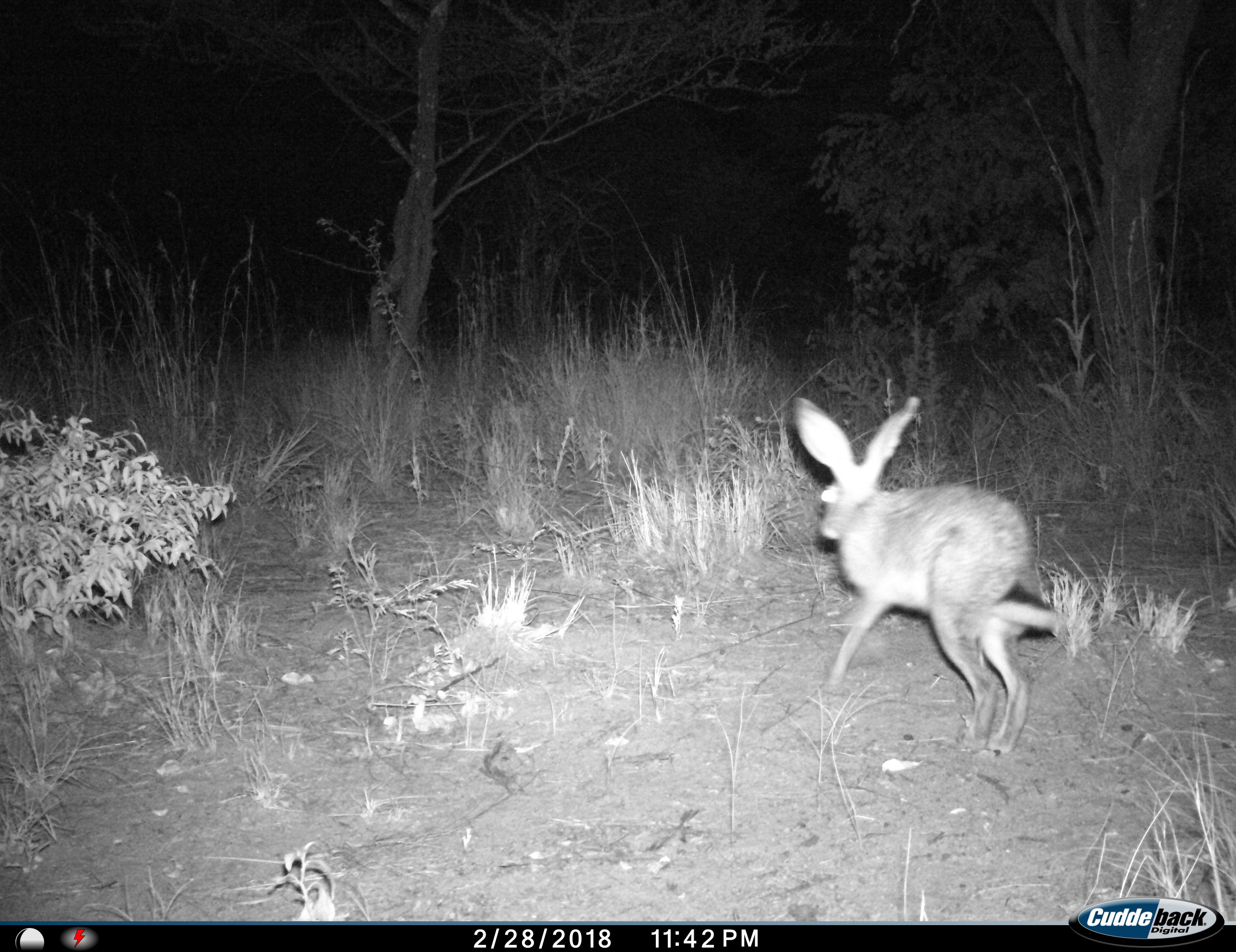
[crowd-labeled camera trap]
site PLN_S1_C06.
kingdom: Animalia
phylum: Chordata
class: Mammalia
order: Lagomorpha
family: Leporidae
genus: Lepus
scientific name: Lepus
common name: hare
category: hareunknown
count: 1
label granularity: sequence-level